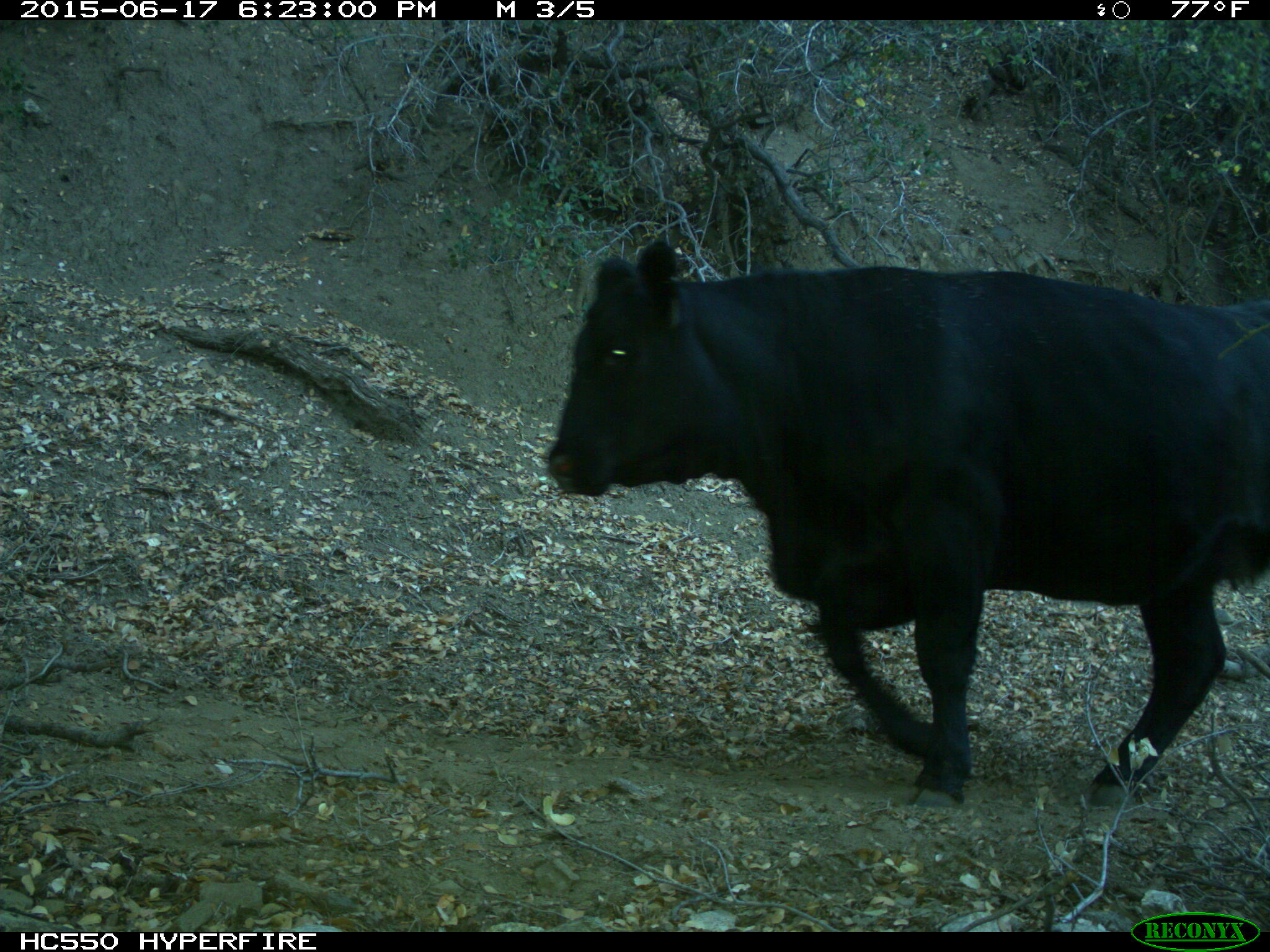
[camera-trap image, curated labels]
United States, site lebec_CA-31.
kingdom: Animalia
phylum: Chordata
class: Mammalia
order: Artiodactyla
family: Bovidae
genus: Bos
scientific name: Bos taurus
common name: domestic cow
Bos taurus (domestic cow).